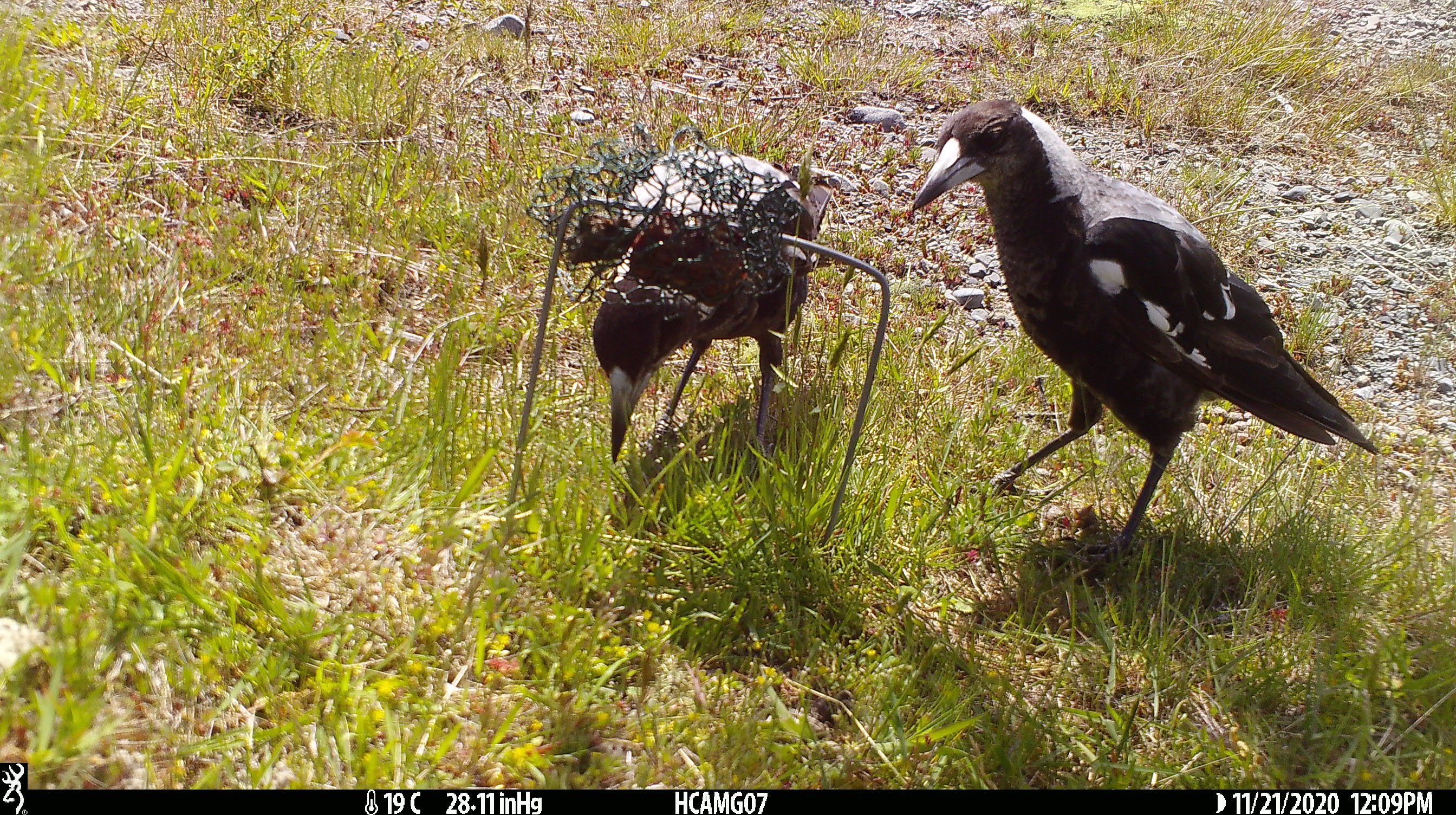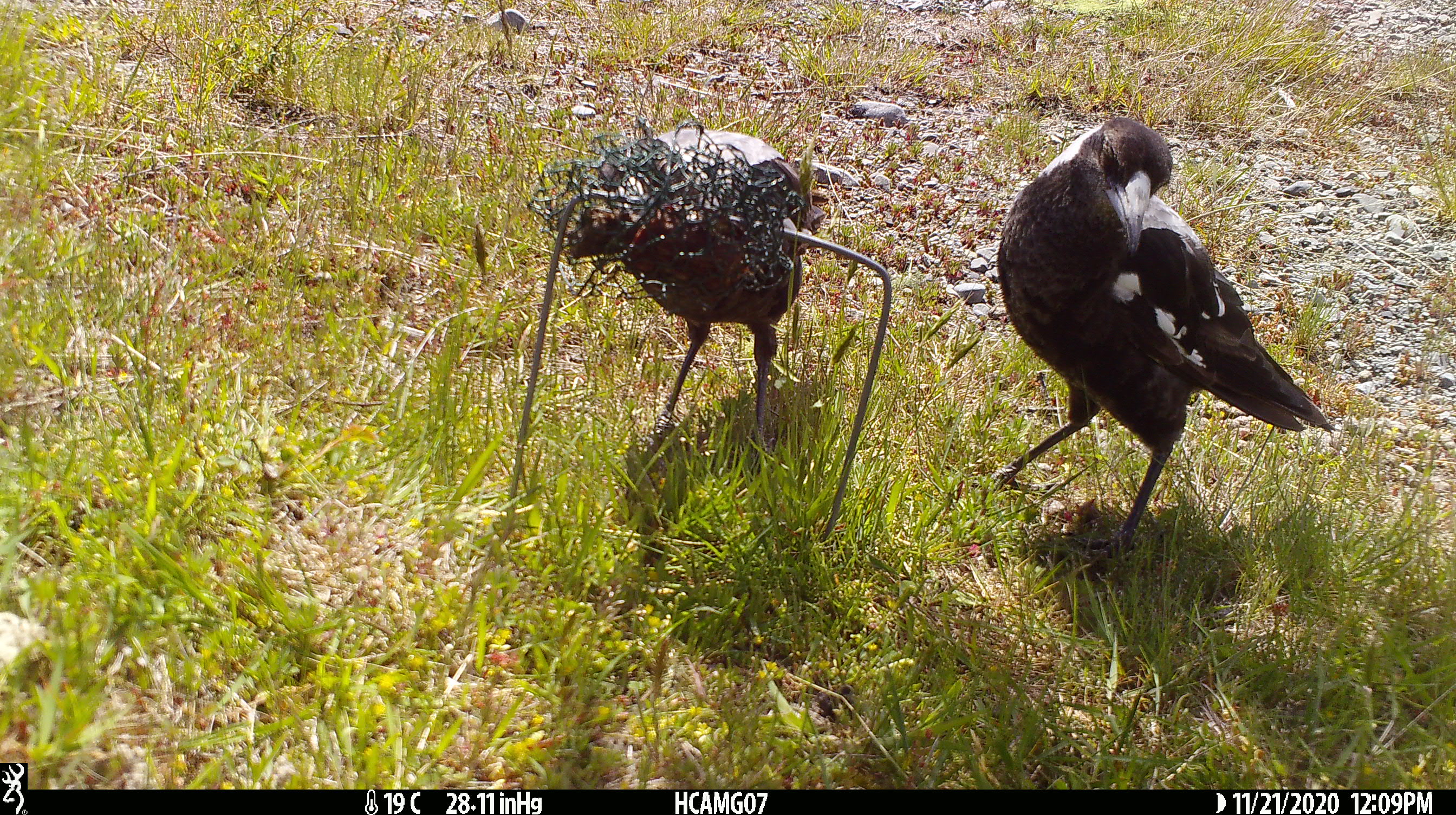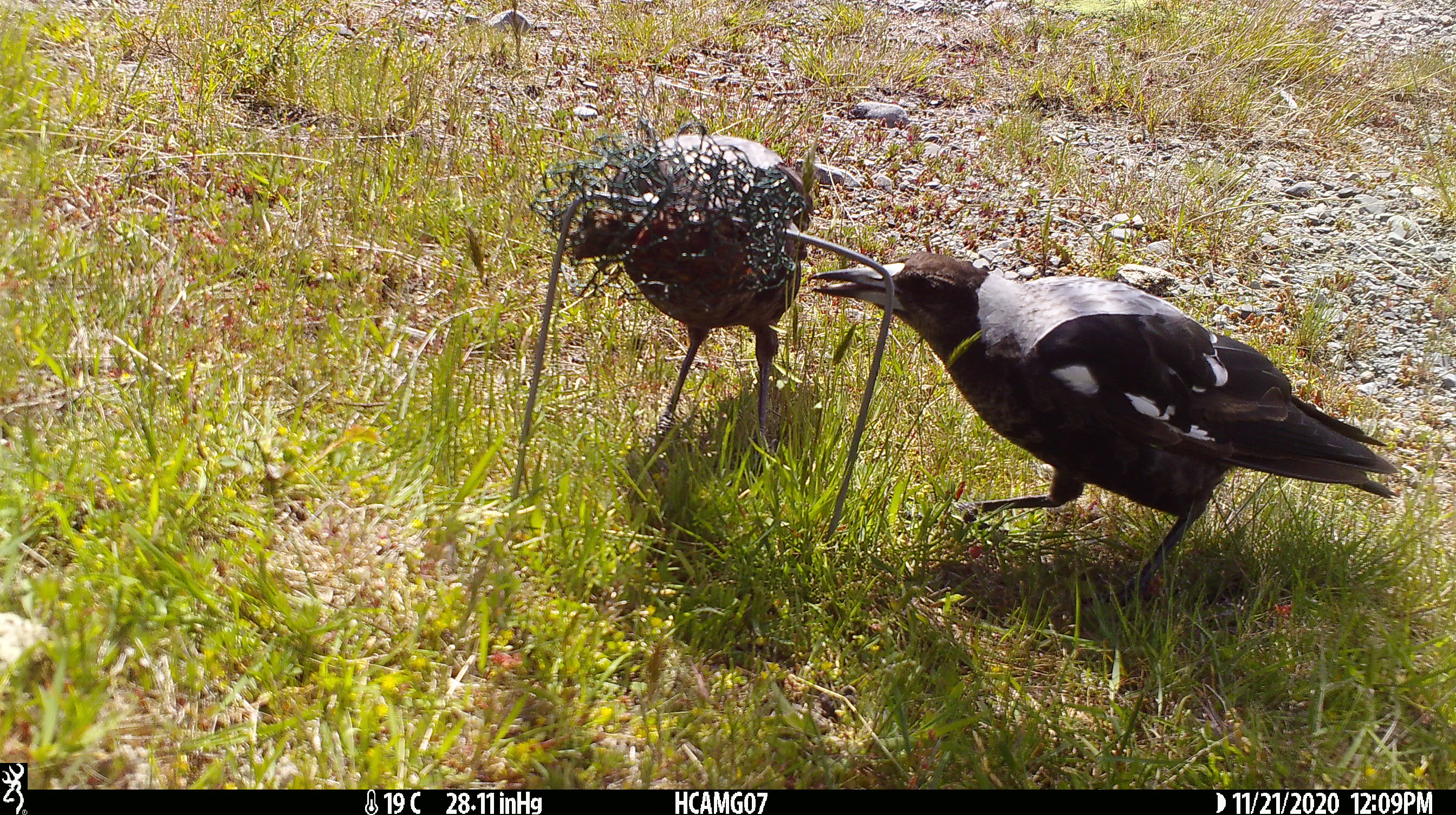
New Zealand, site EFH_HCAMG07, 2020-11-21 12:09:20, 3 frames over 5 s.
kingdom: Animalia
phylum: Chordata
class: Aves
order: Passeriformes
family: Artamidae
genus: Gymnorhina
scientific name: Gymnorhina tibicen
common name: australian magpie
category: magpie